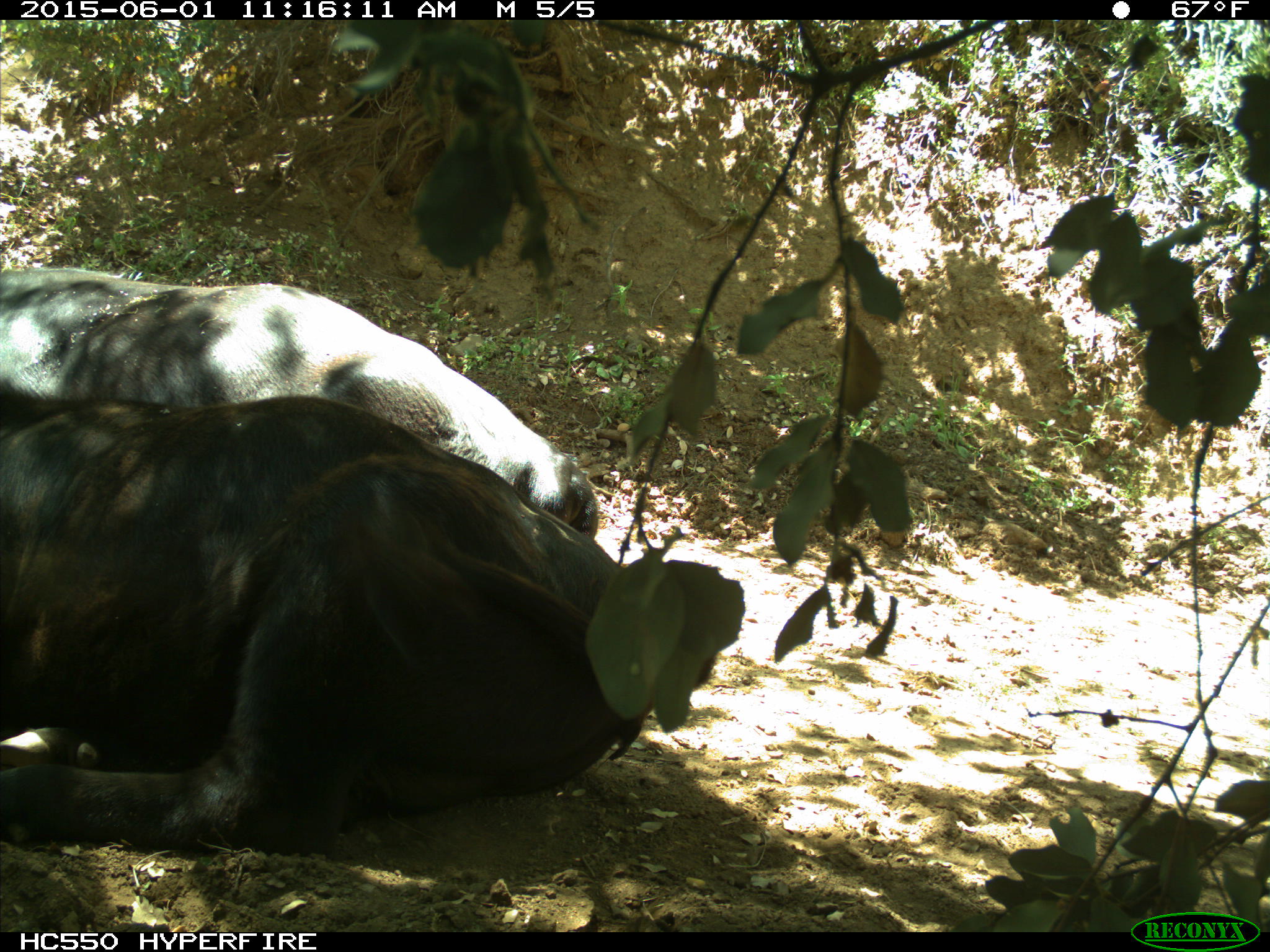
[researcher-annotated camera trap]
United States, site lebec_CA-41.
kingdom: Animalia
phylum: Chordata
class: Mammalia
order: Artiodactyla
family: Bovidae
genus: Bos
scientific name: Bos taurus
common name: domestic cow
Bos taurus (domestic cow).